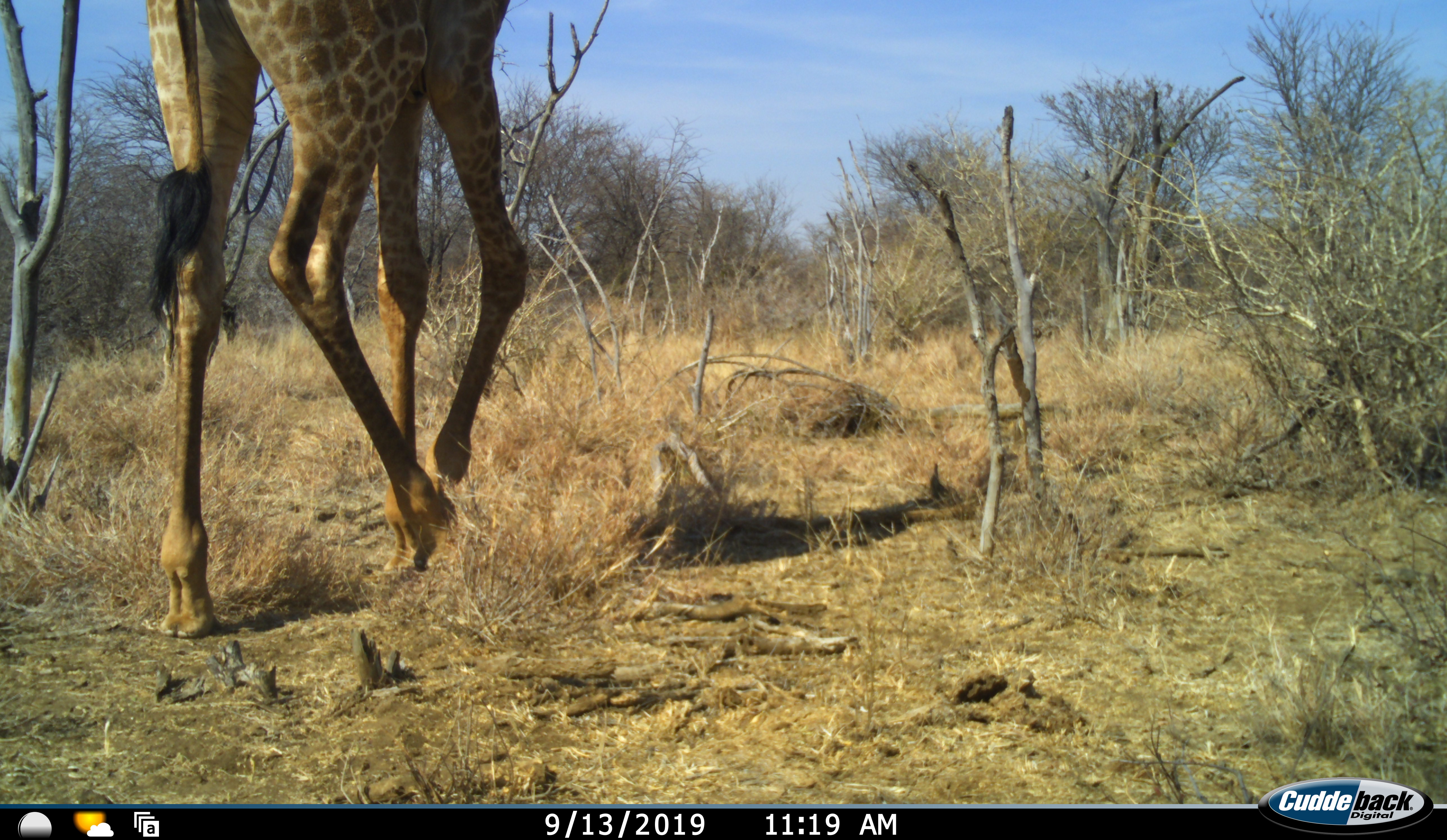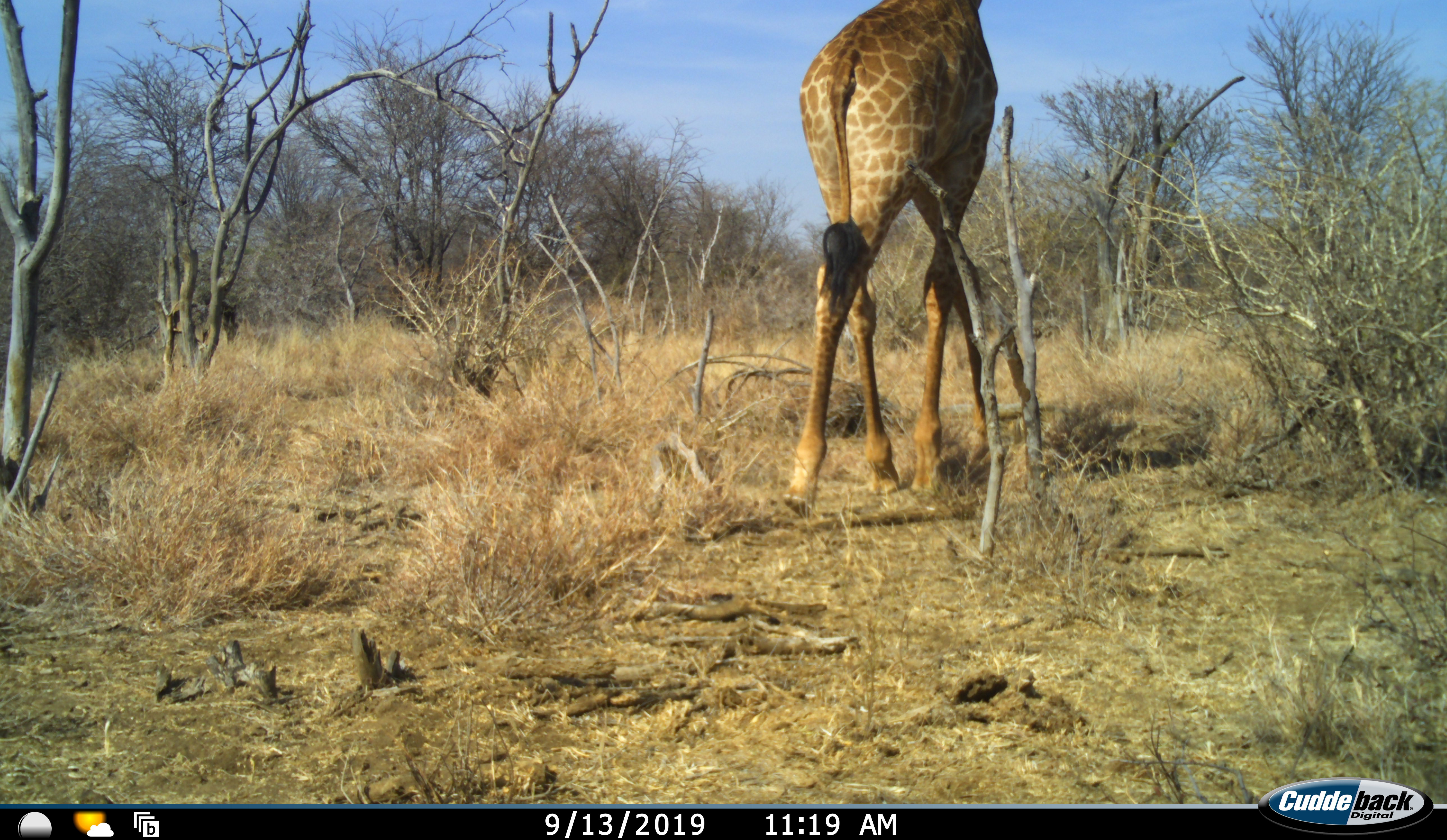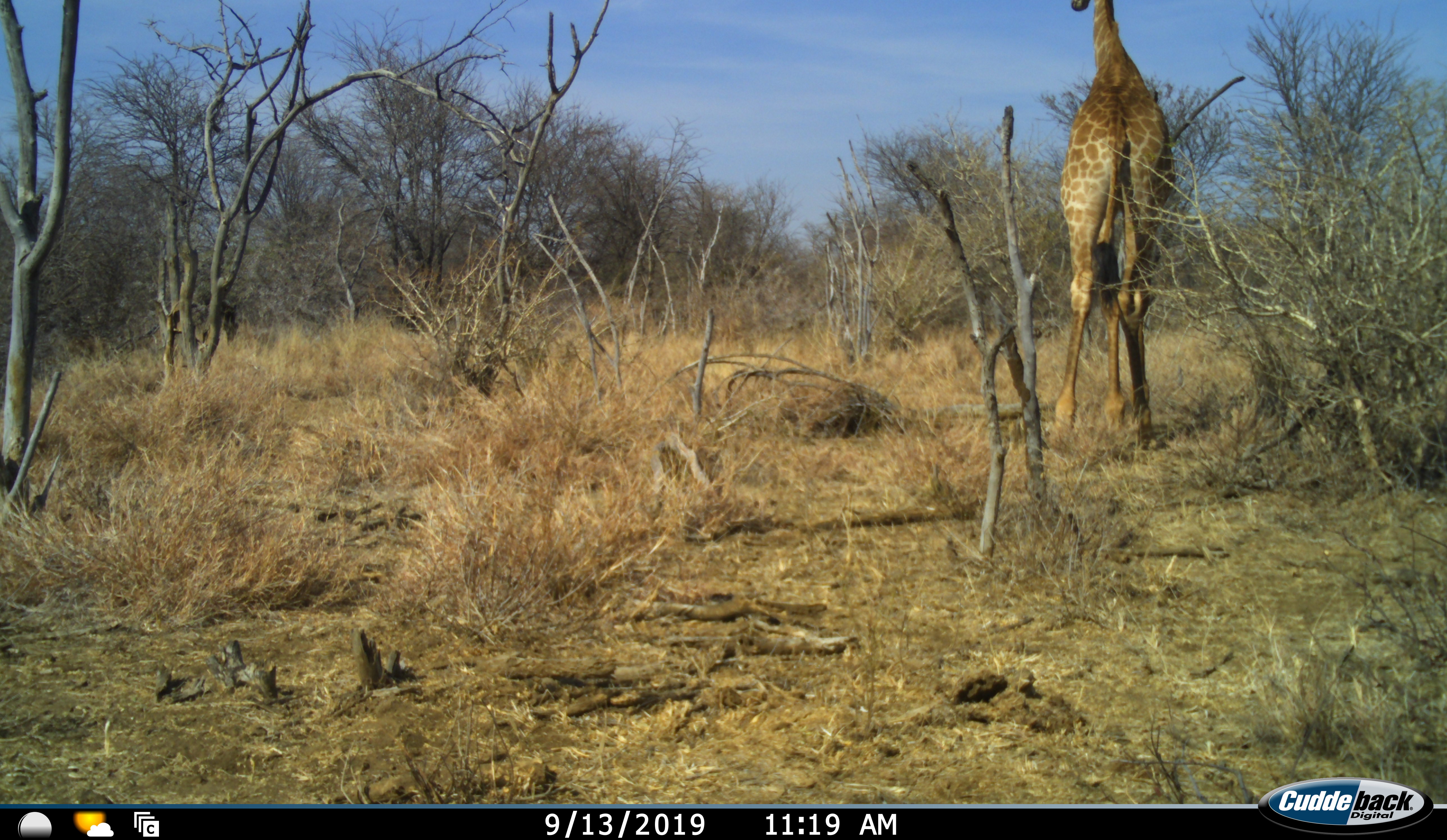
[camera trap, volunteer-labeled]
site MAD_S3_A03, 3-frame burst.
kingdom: Animalia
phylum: Chordata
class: Mammalia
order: Artiodactyla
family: Giraffidae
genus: Giraffa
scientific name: Giraffa camelopardalis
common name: giraffe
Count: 1.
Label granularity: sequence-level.